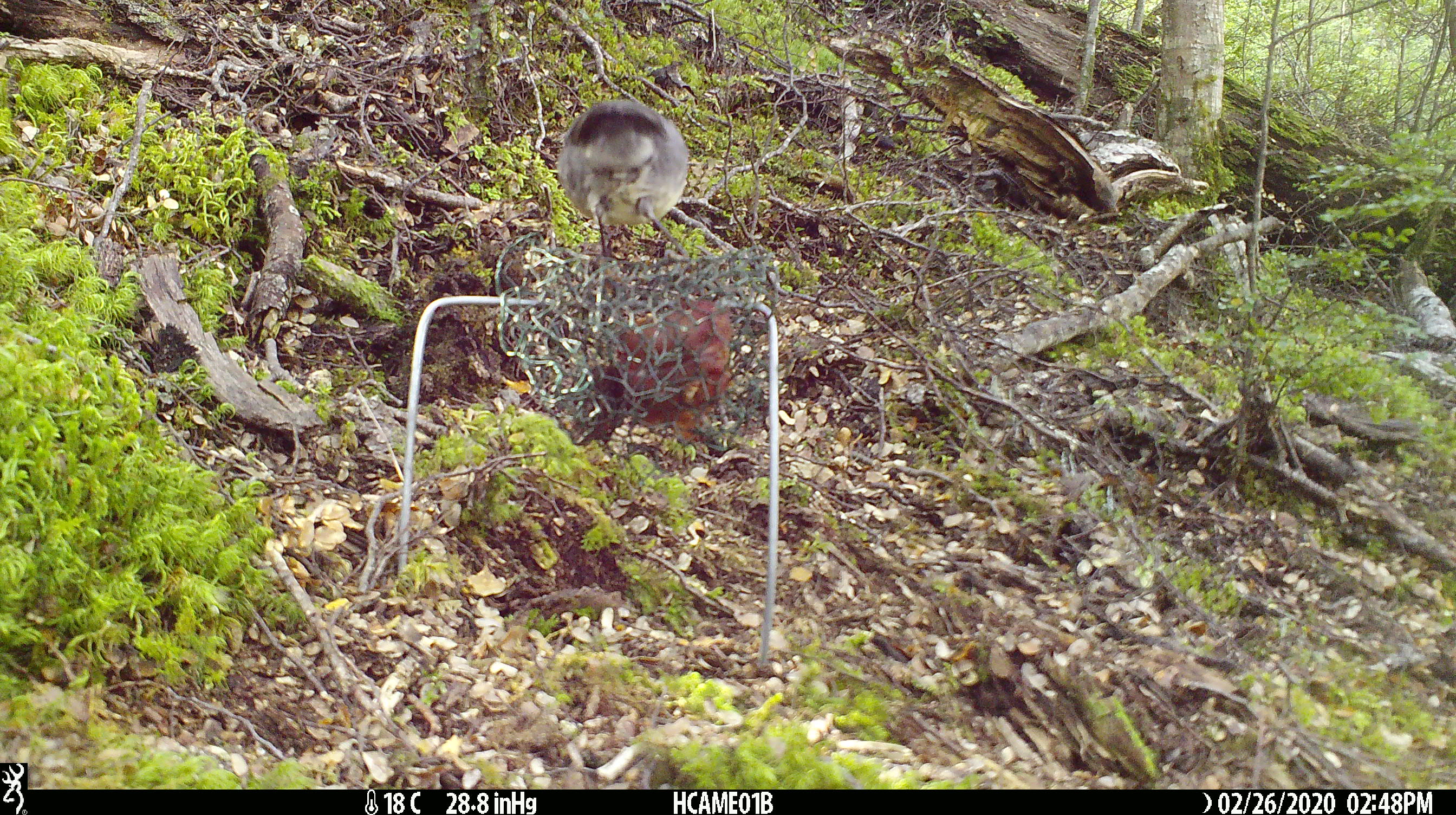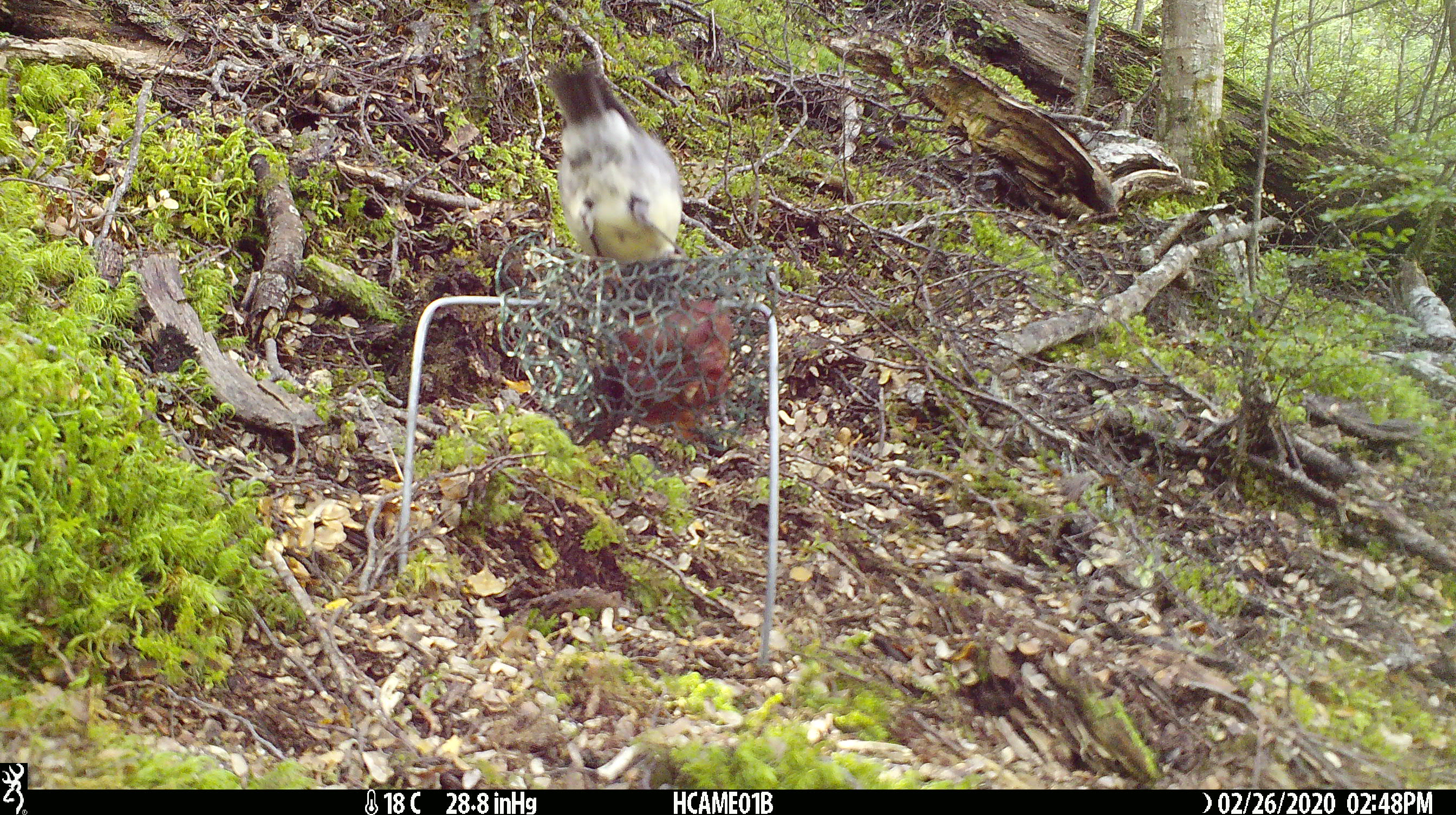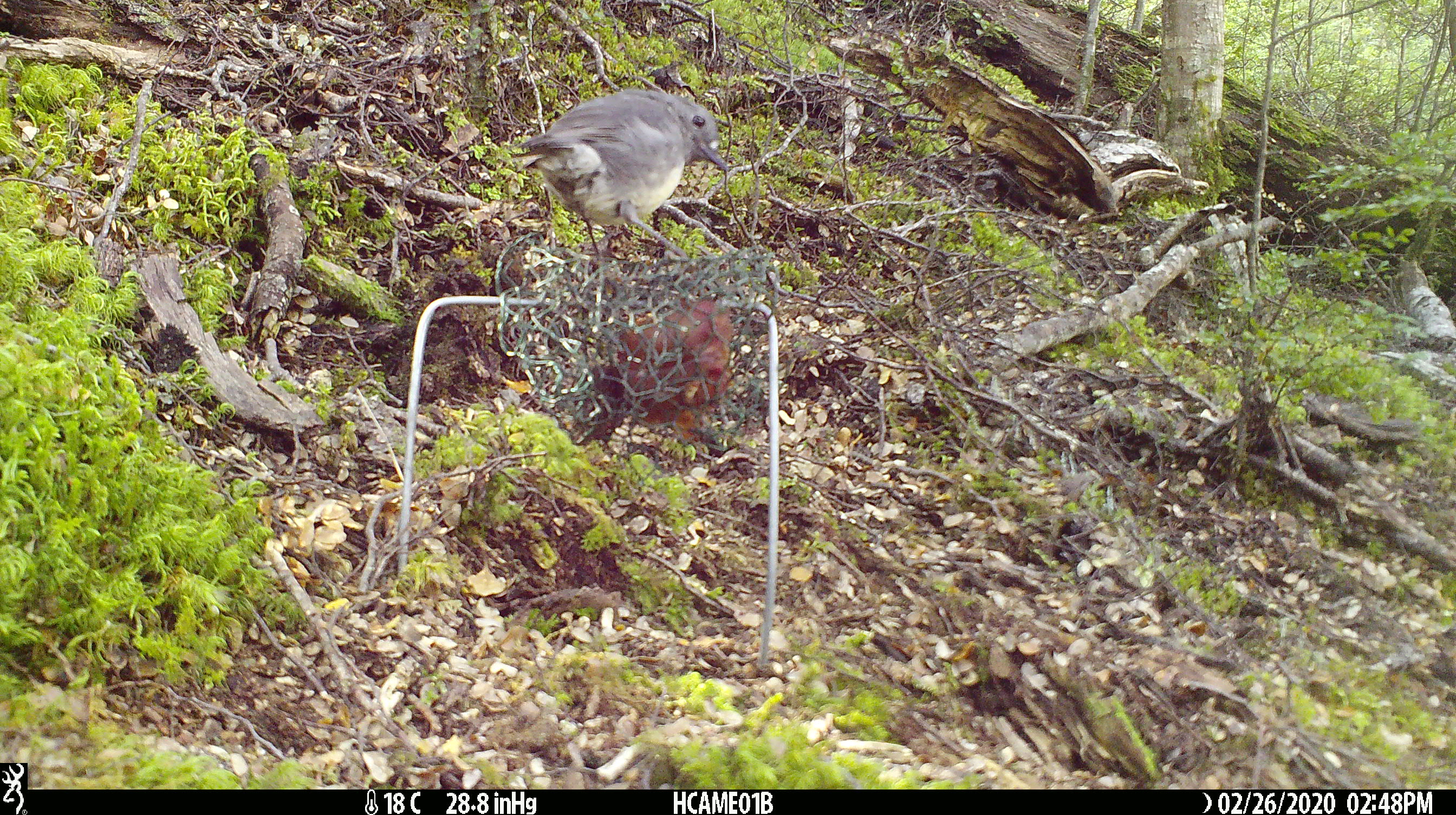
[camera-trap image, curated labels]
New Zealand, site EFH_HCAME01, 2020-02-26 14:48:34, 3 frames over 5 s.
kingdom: Animalia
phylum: Chordata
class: Aves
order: Passeriformes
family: Petroicidae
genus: Petroica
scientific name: Petroica australis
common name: new zealand robin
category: robin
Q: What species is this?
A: Robin (new zealand robin) (Petroica australis).